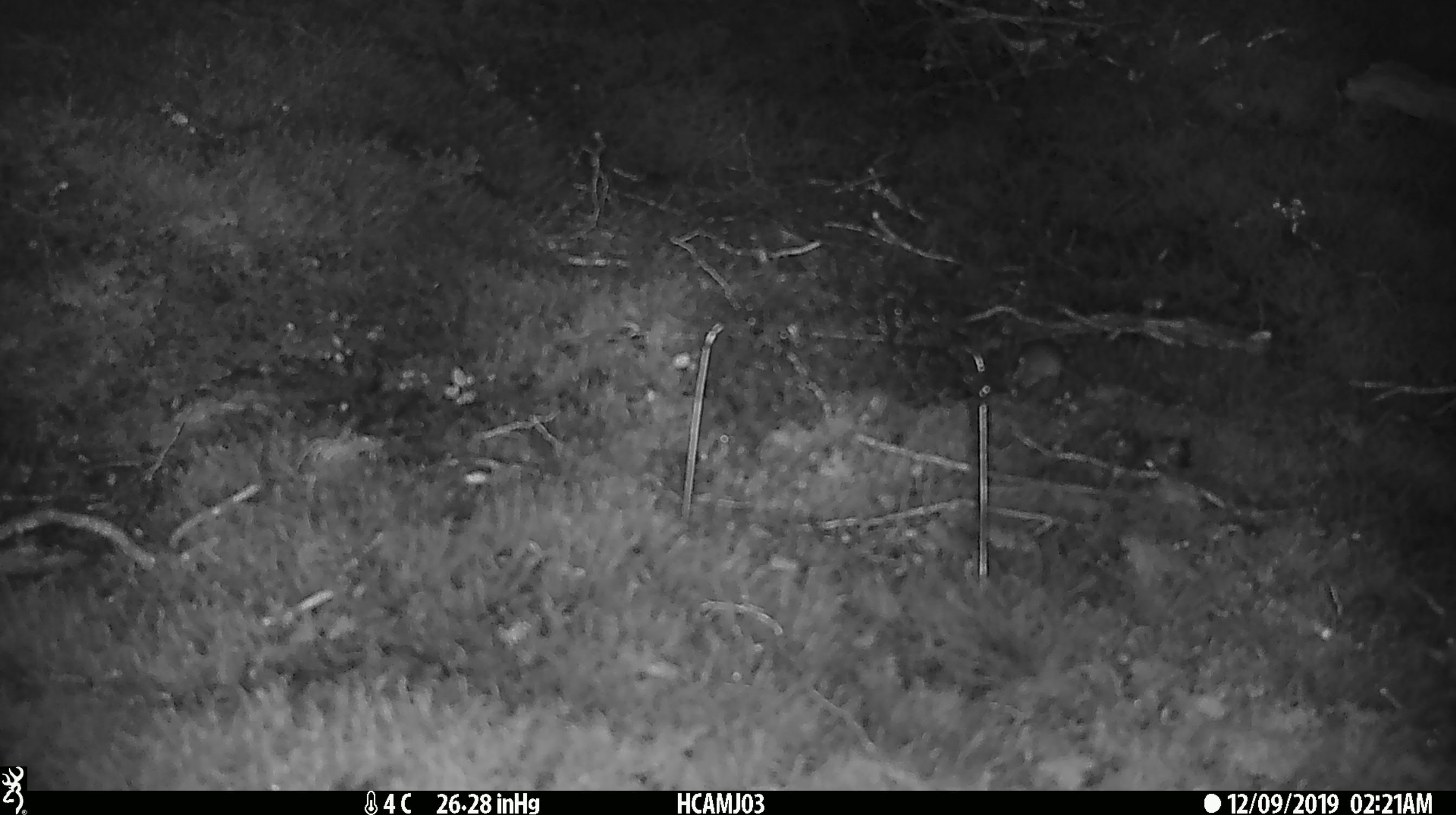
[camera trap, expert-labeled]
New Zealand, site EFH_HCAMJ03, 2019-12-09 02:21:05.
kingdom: Animalia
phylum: Chordata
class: Mammalia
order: Rodentia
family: Muridae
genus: Mus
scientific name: Mus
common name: mouse